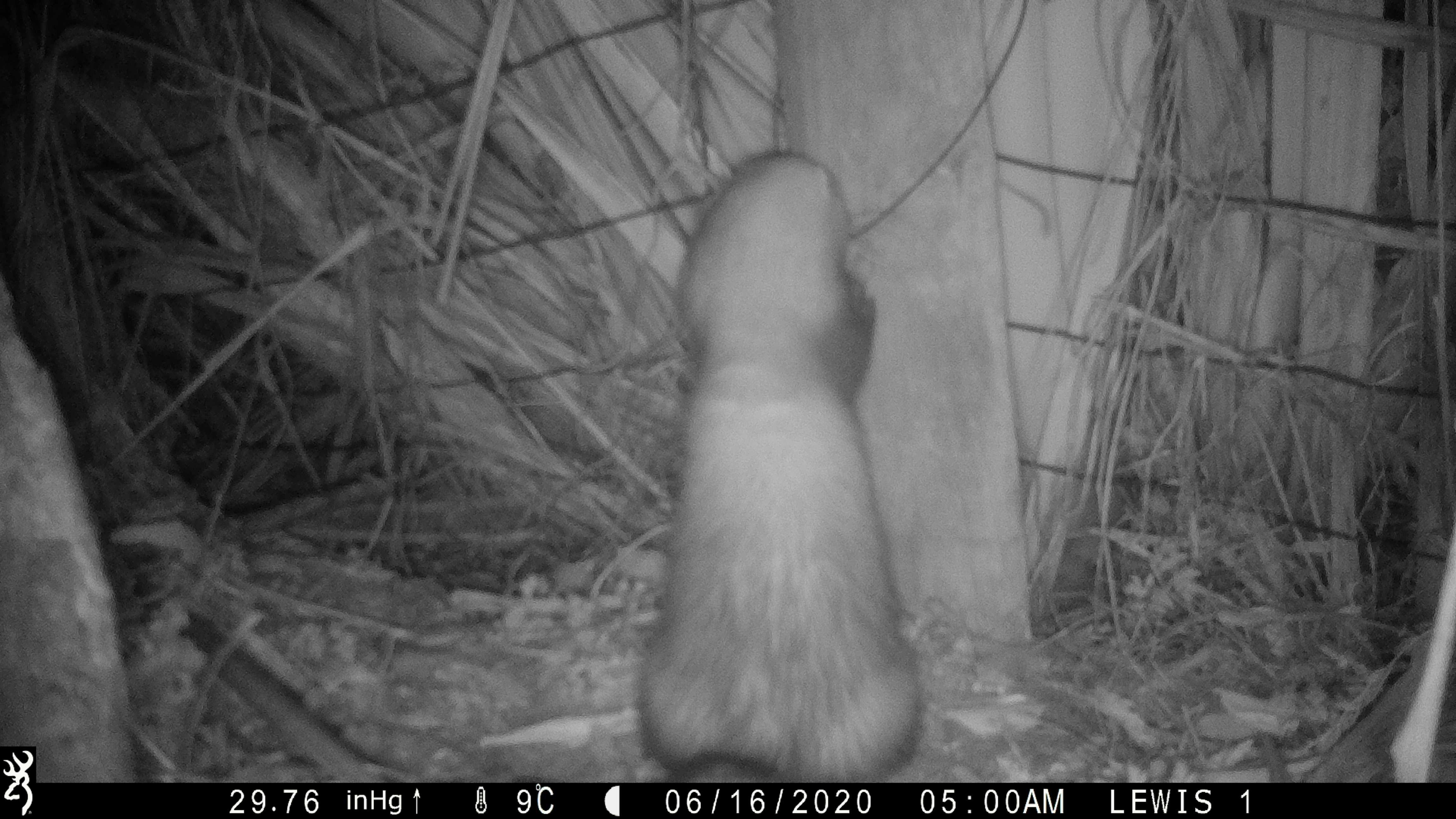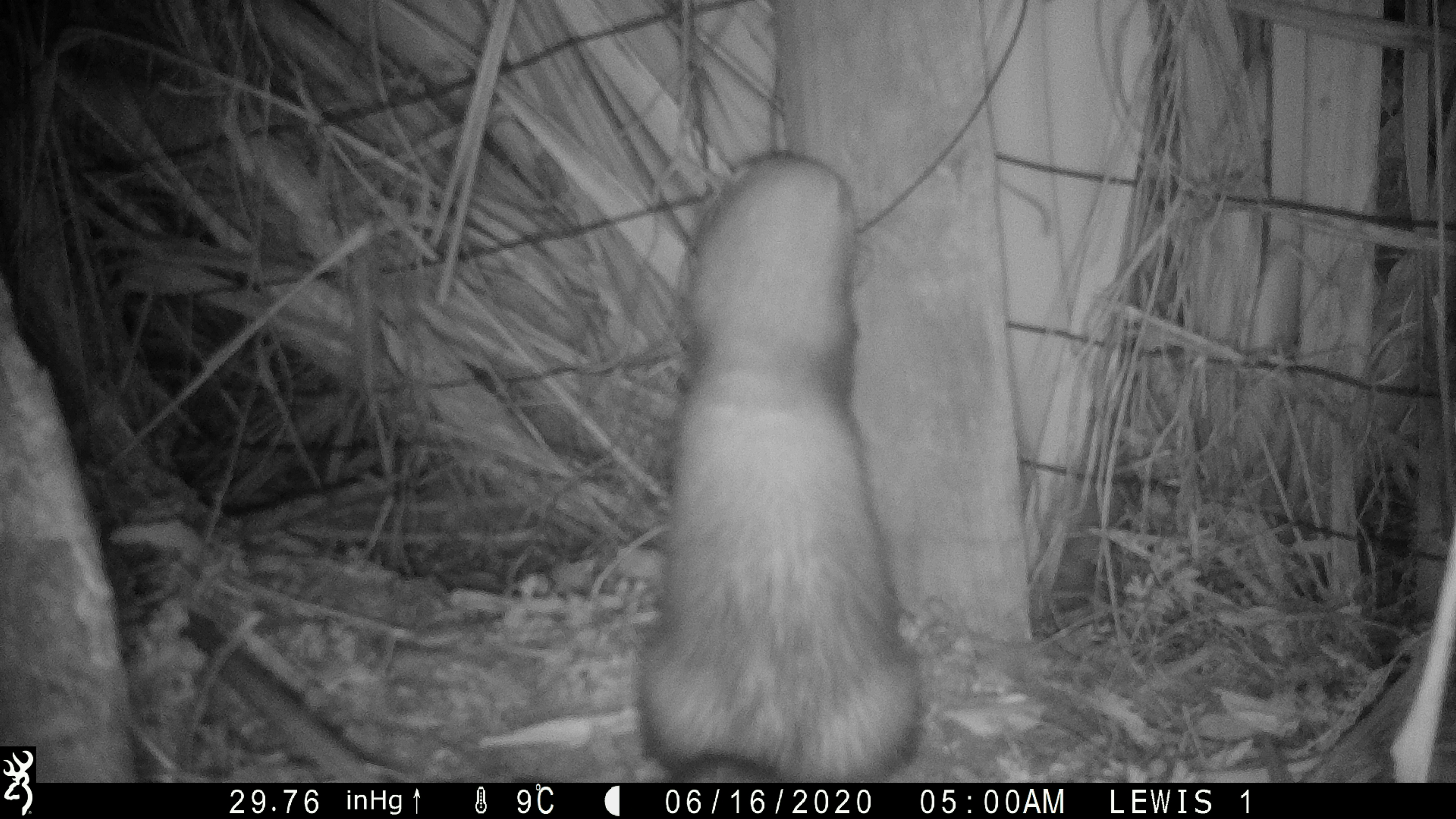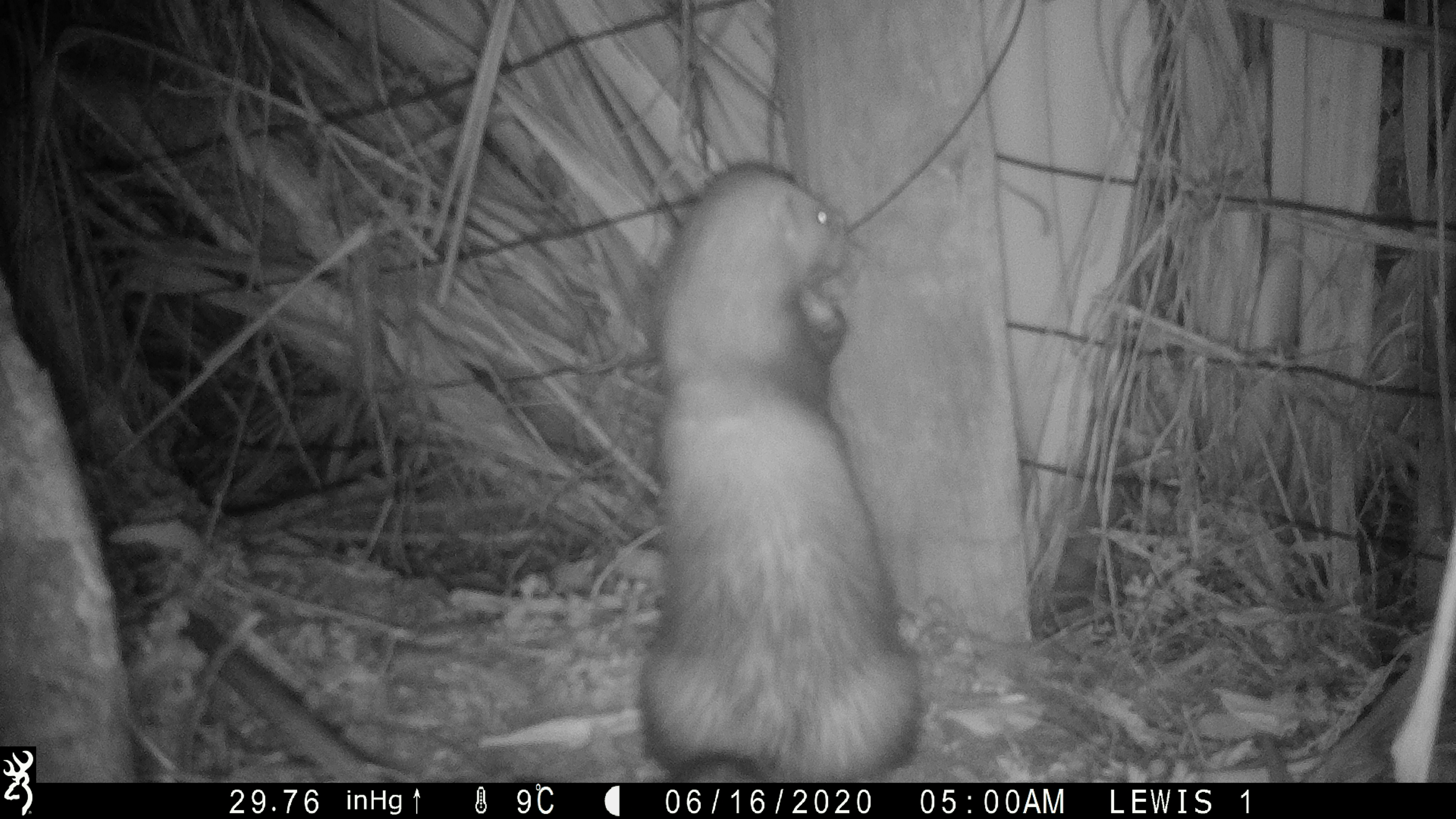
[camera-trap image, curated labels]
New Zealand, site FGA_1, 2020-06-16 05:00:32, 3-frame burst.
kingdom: Animalia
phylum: Chordata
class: Mammalia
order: Carnivora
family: Mustelidae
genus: Mustela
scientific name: Mustela furo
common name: ferret